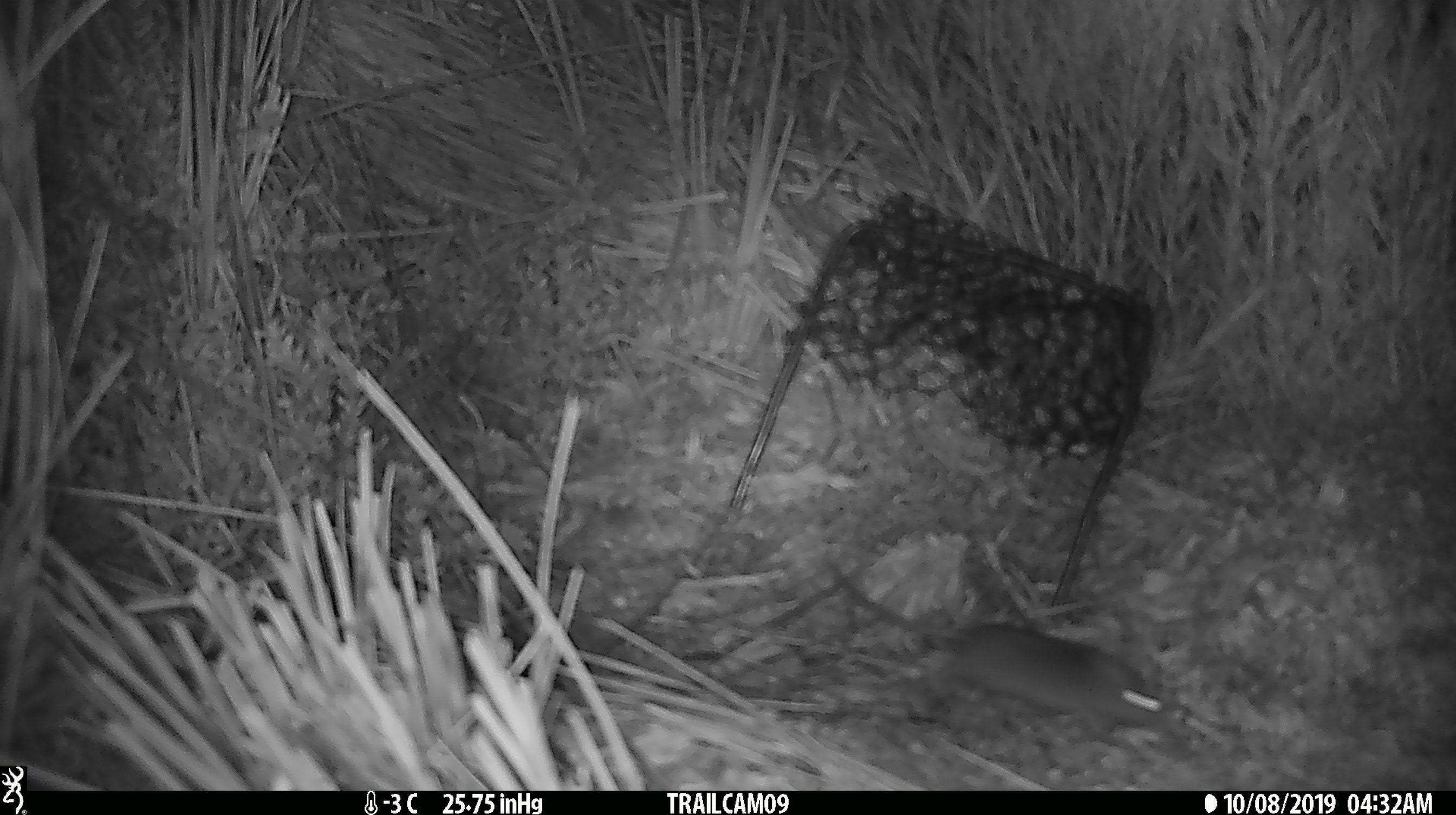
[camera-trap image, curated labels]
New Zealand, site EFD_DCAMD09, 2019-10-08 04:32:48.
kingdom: Animalia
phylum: Chordata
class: Mammalia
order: Rodentia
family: Muridae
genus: Mus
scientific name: Mus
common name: mouse